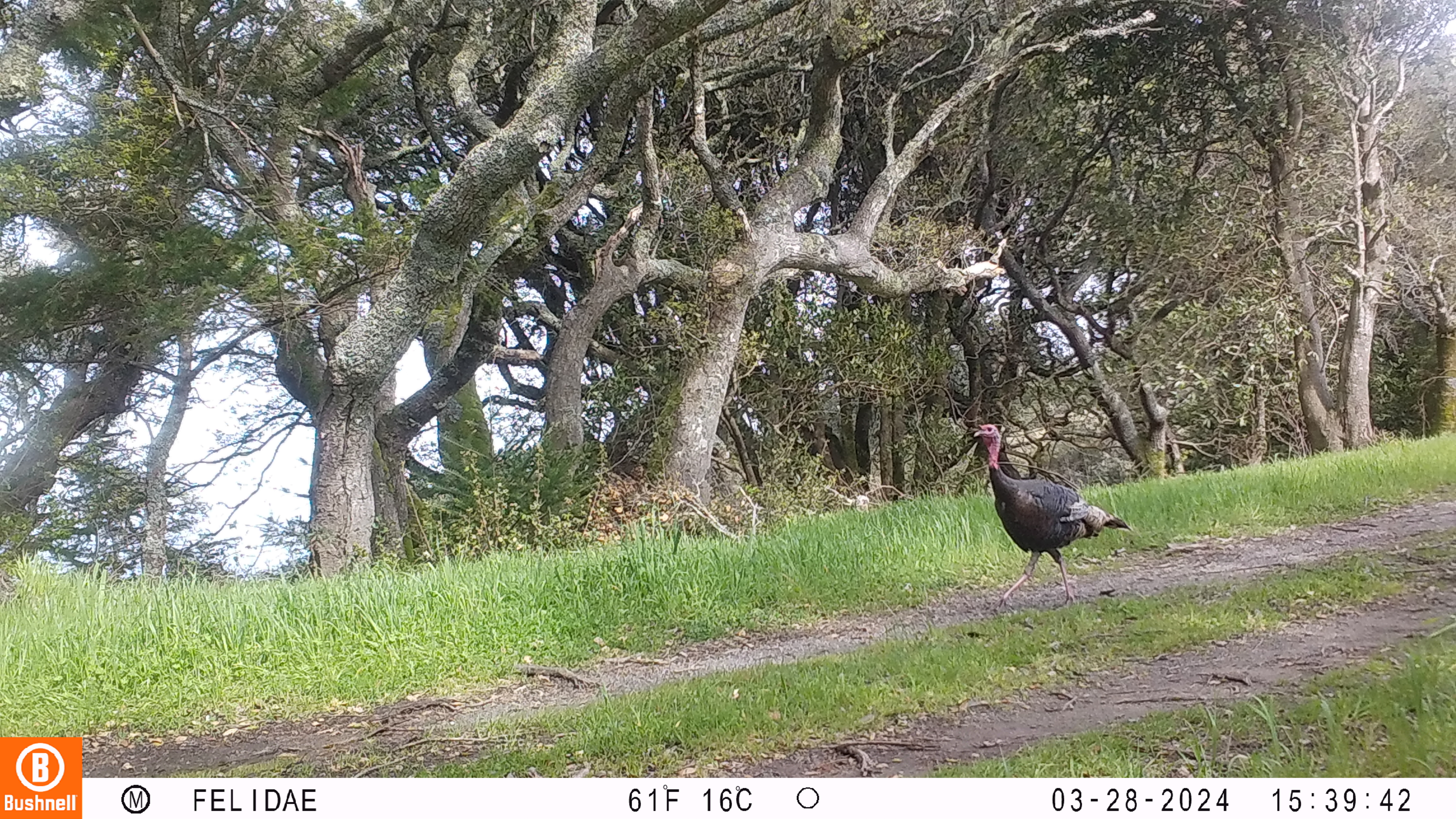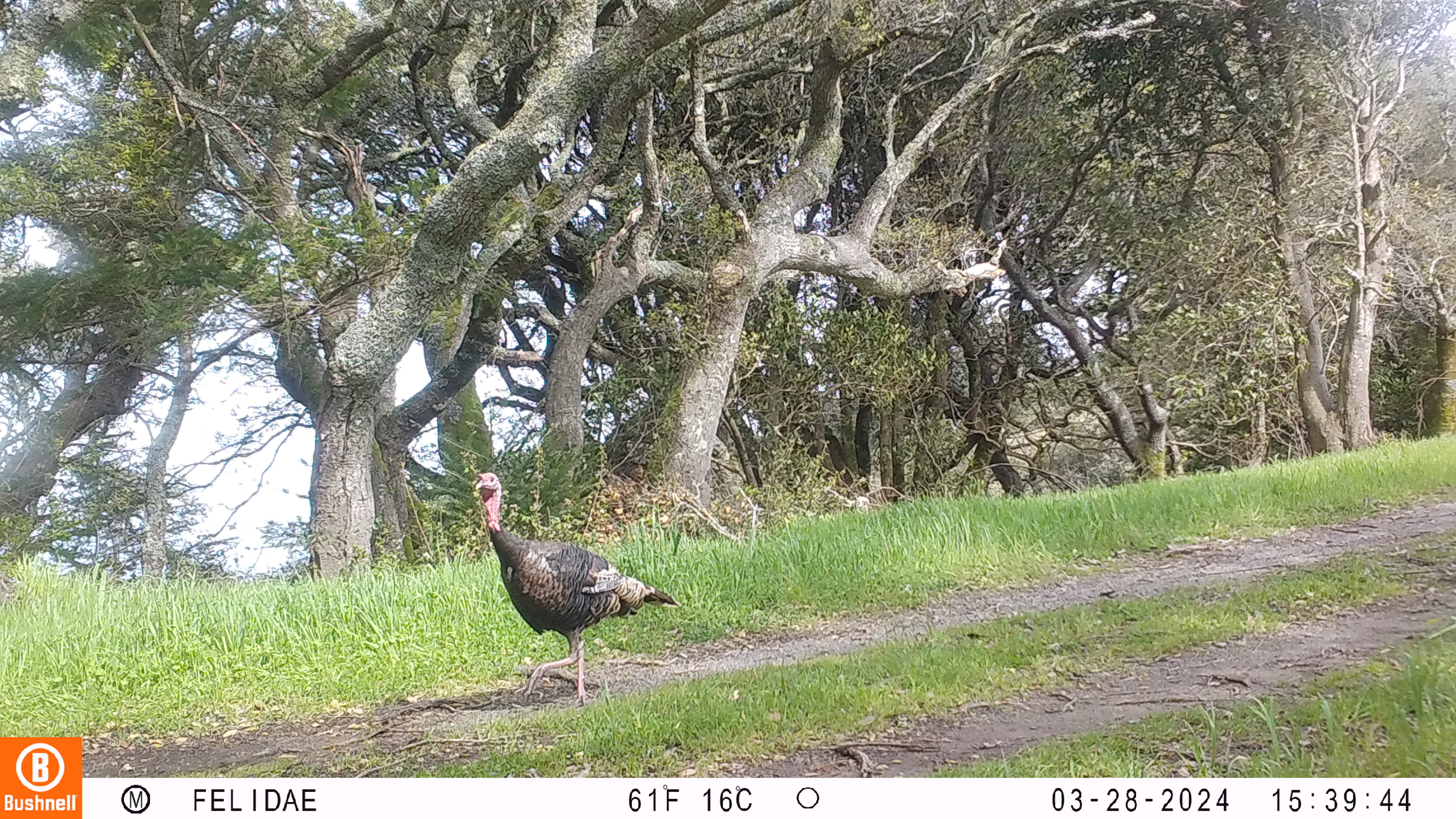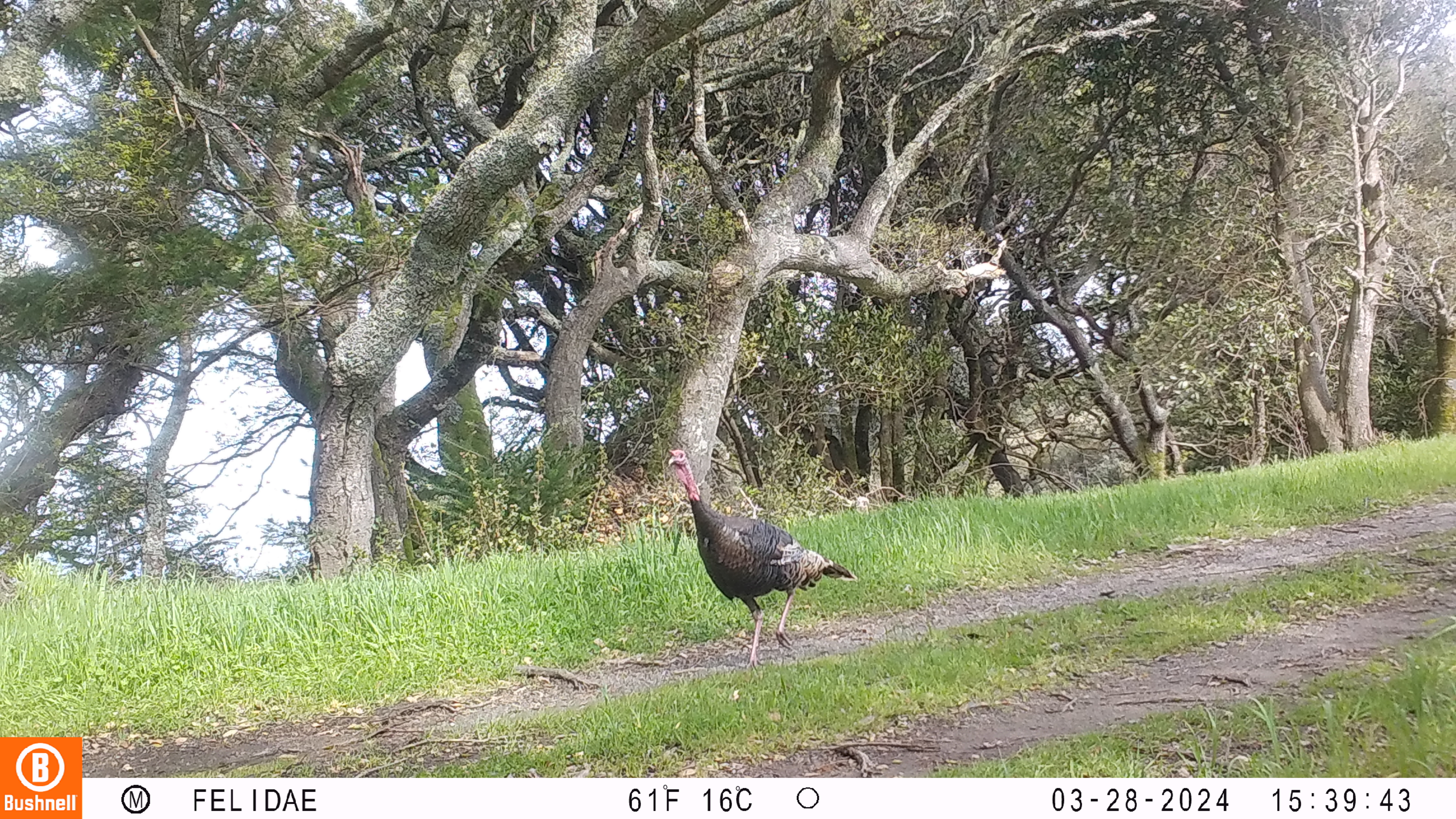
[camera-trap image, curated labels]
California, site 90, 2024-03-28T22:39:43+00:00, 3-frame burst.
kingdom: Animalia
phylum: Chordata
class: Aves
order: Galliformes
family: Phasianidae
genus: Meleagris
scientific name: Meleagris gallopavo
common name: turkey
Turkey (Meleagris gallopavo).